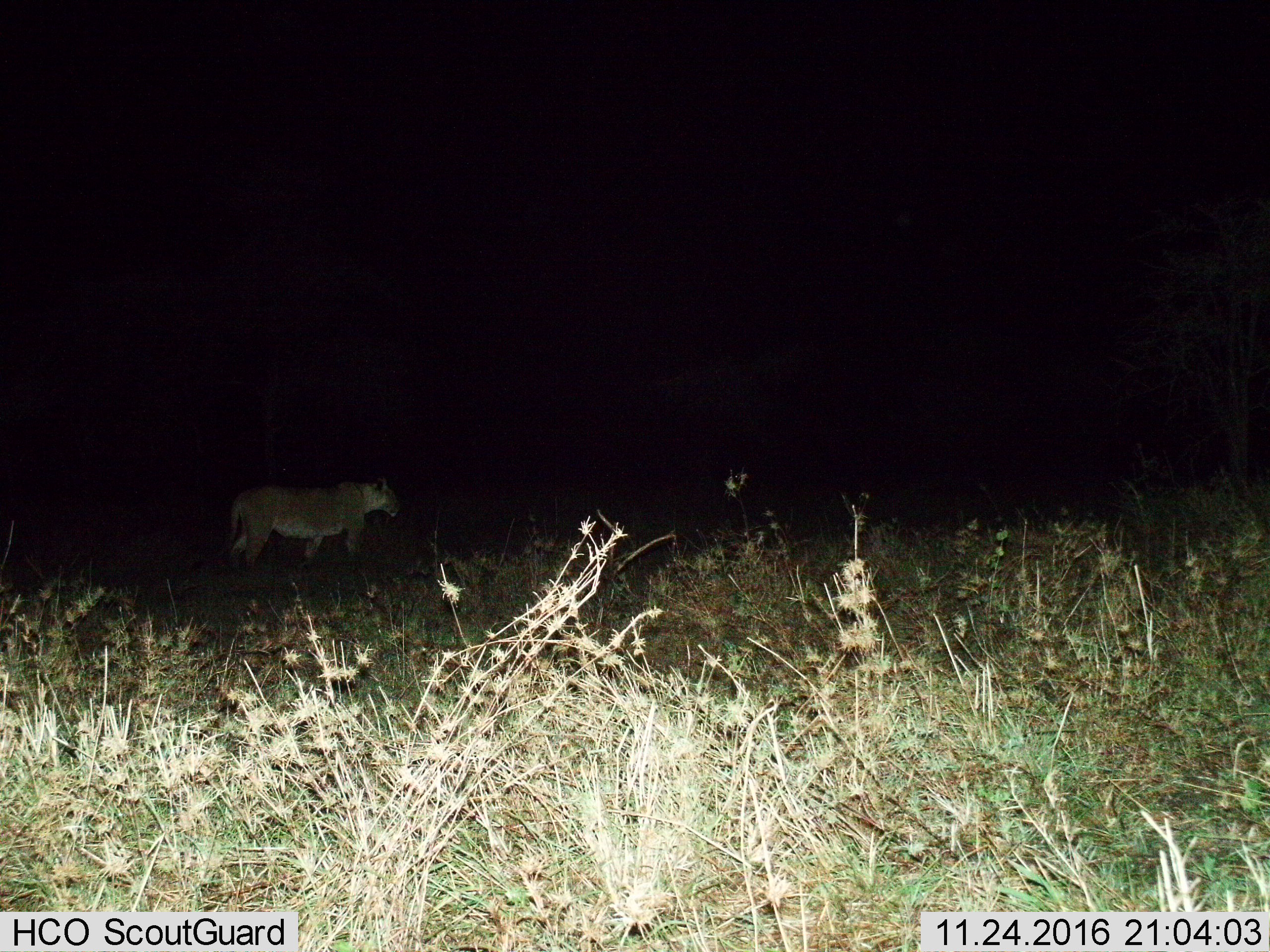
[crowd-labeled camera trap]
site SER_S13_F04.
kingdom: Animalia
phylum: Chordata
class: Mammalia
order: Carnivora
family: Felidae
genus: Panthera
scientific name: Panthera leo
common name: lion female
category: lionfemale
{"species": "lionfemale (lion female) (Panthera leo)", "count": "1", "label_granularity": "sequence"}